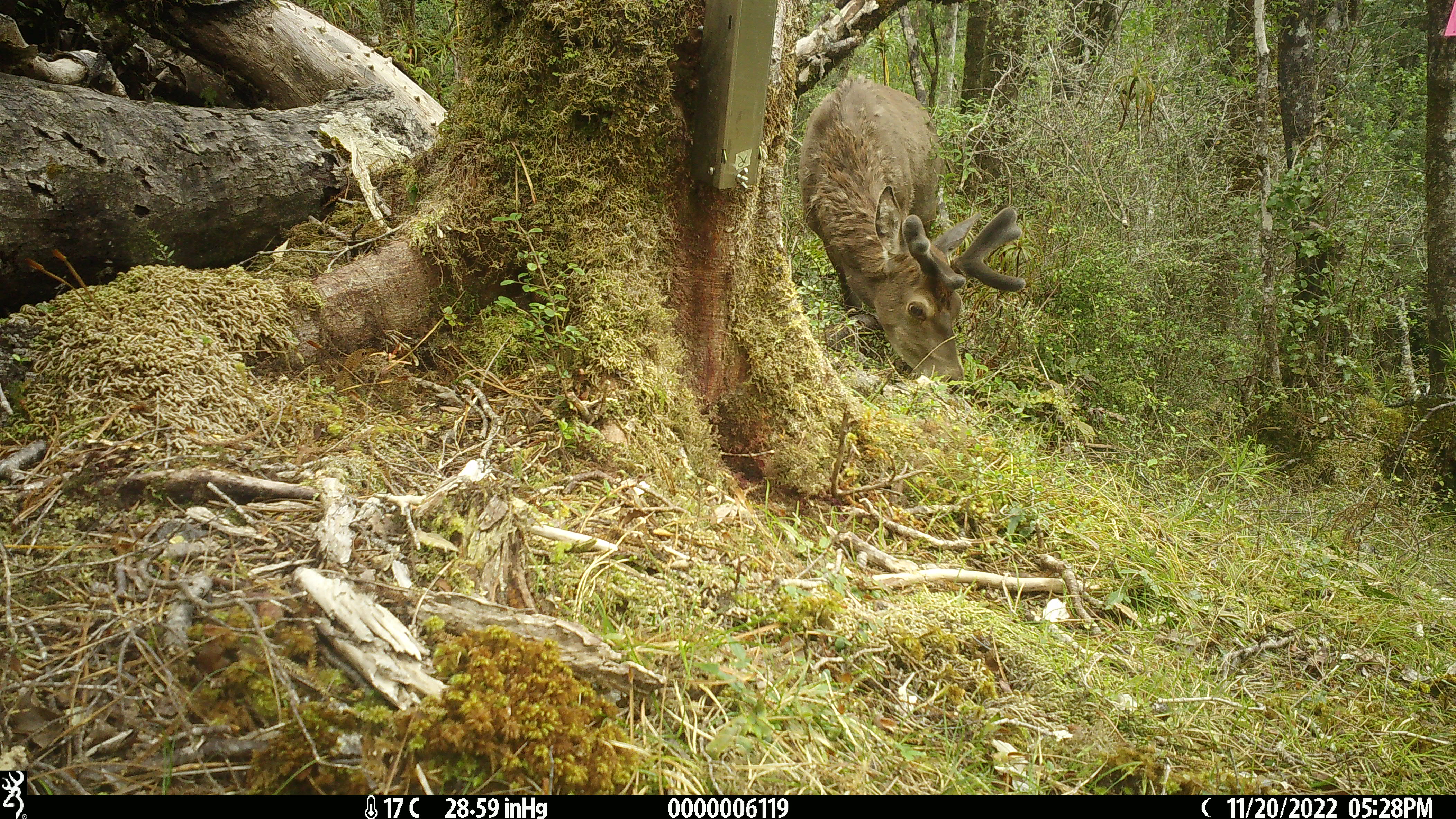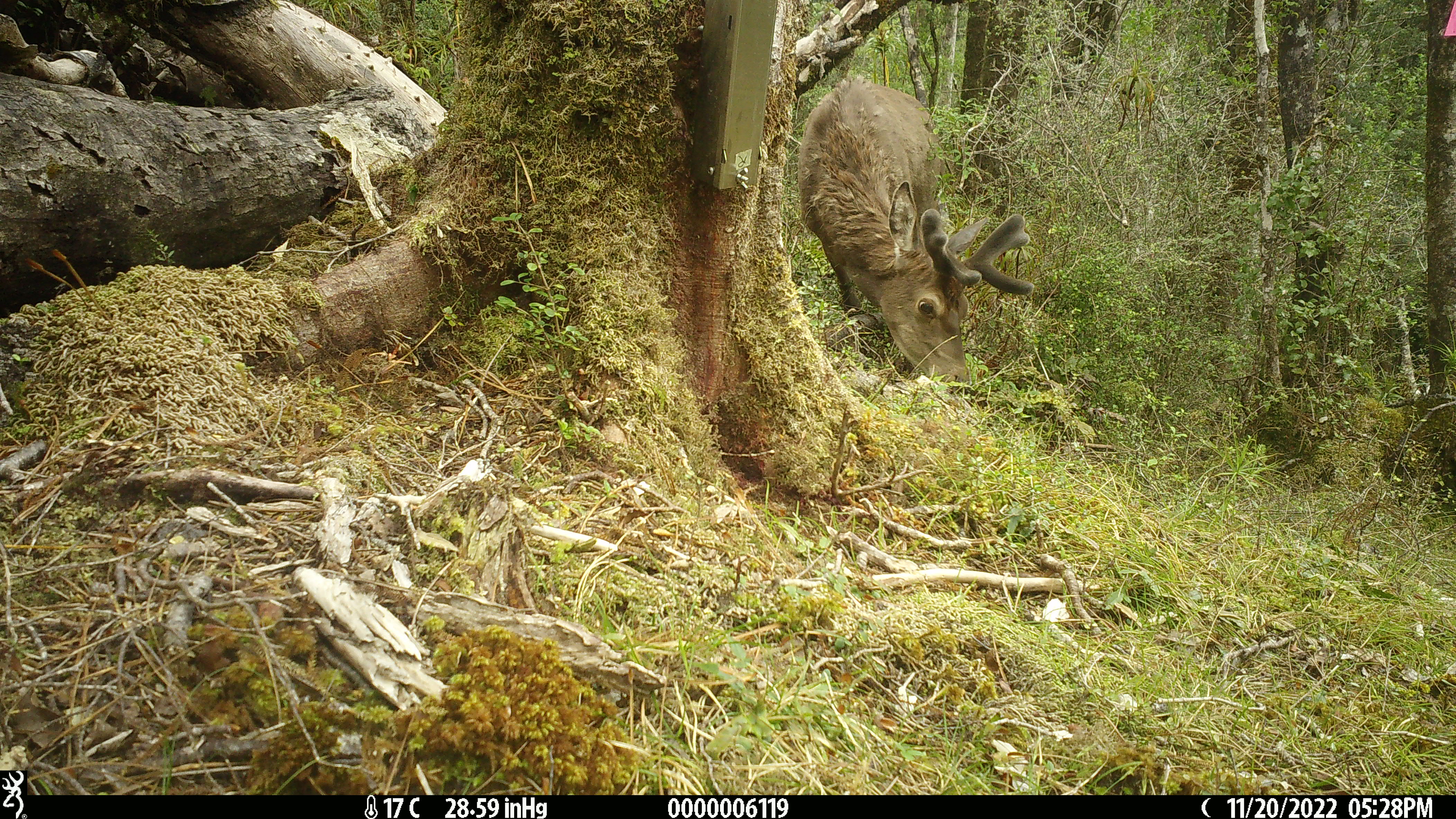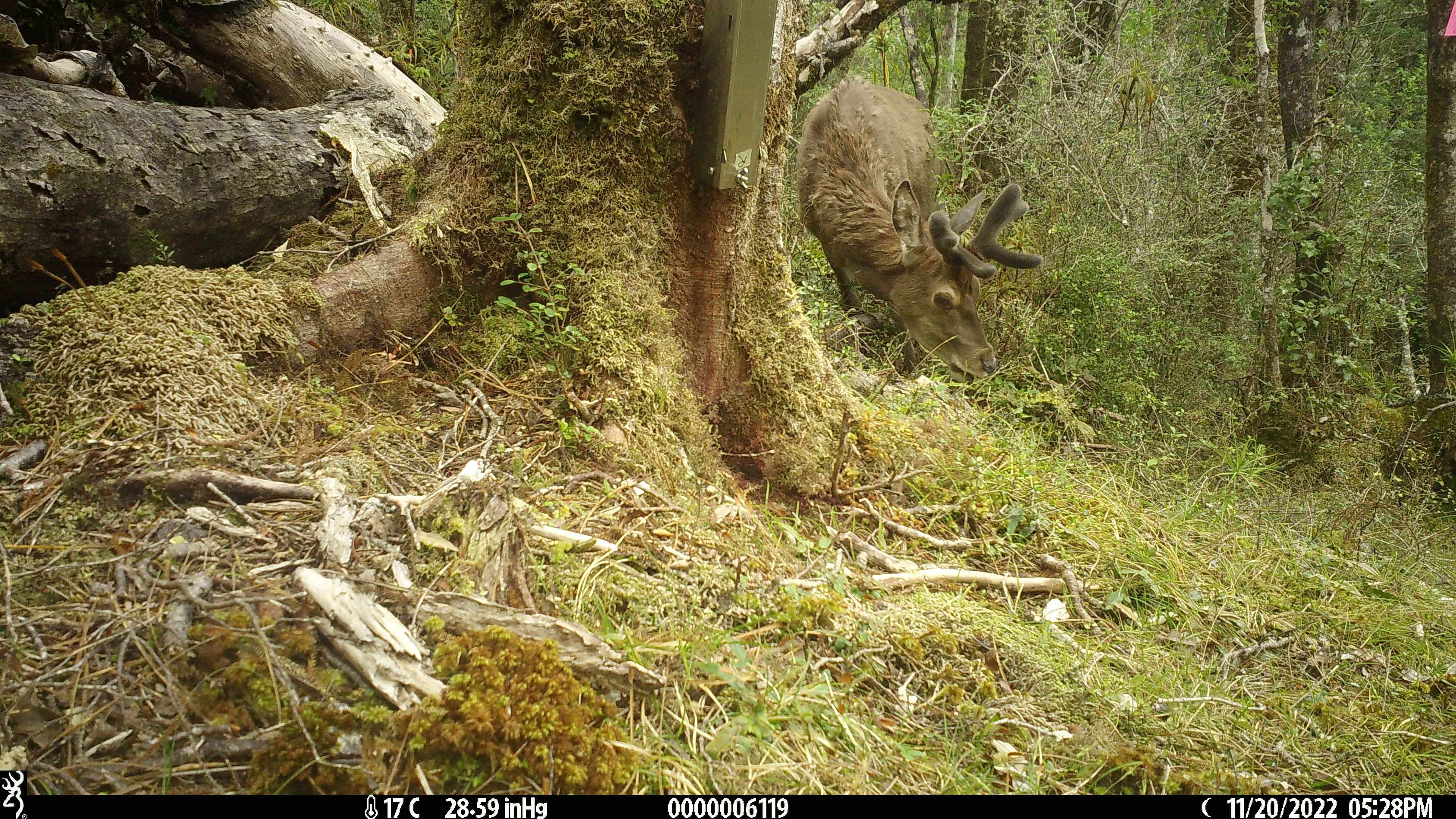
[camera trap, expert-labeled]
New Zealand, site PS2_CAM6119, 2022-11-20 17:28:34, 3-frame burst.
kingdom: Animalia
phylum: Chordata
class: Mammalia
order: Artiodactyla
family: Cervidae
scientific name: Cervidae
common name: deer